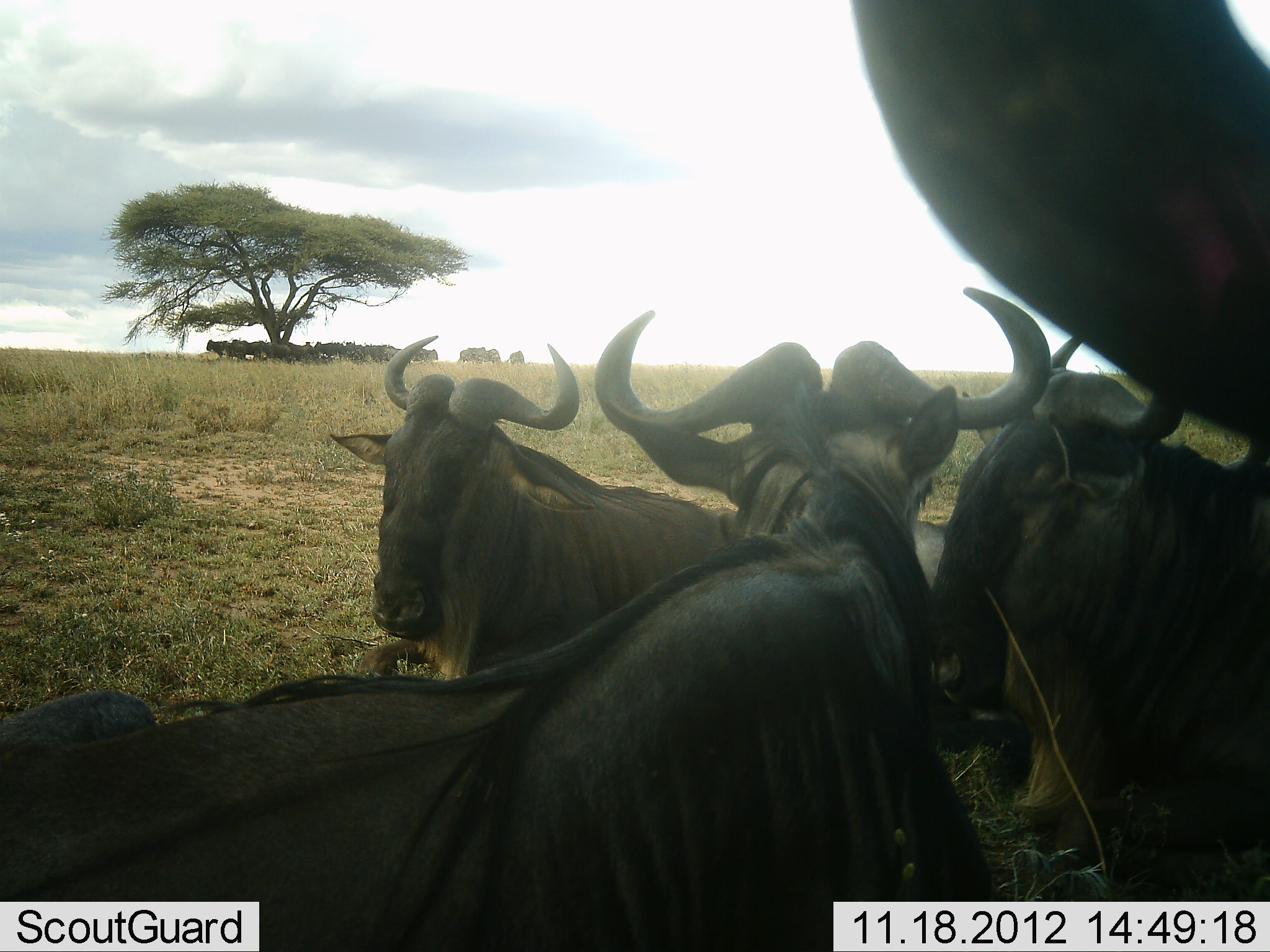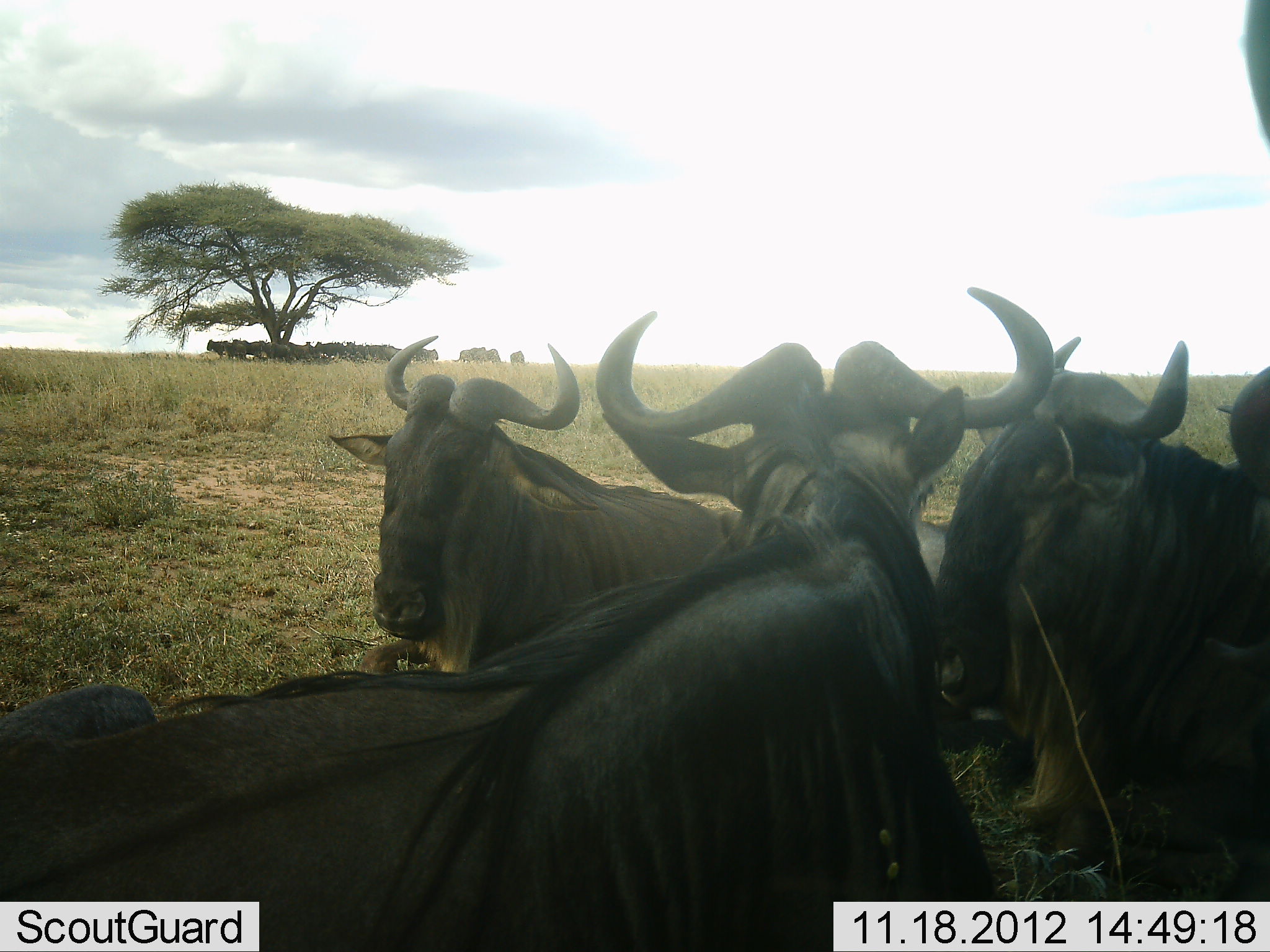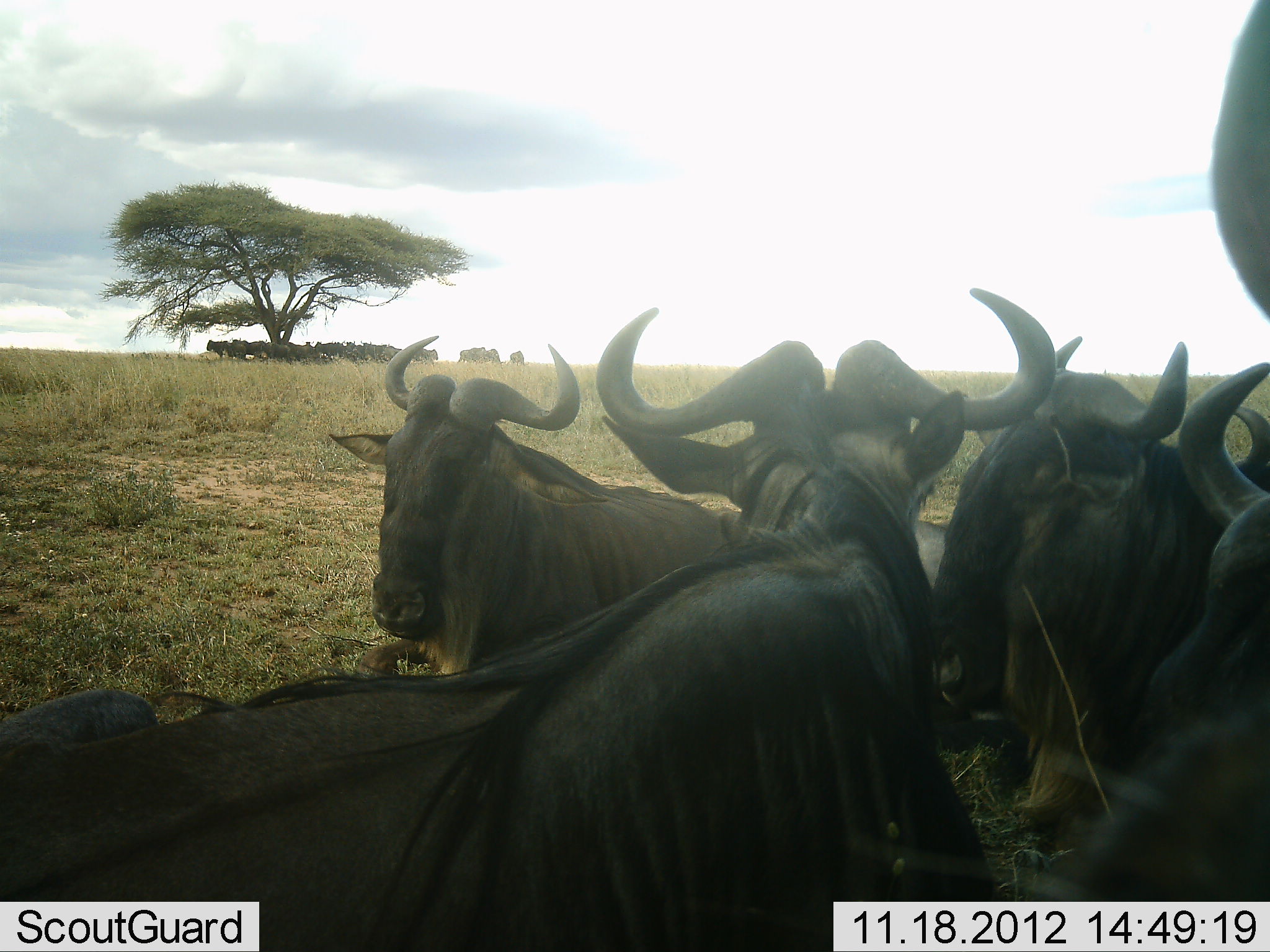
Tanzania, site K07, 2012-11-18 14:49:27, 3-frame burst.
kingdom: Animalia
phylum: Chordata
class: Mammalia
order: Artiodactyla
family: Bovidae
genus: Connochaetes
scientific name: Connochaetes taurinus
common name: blue wildebeest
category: wildebeest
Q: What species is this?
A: Wildebeest (blue wildebeest) (Connochaetes taurinus).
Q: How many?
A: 11-50.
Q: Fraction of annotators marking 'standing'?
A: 50%.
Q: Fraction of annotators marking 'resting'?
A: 60%.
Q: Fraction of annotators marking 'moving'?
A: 20%.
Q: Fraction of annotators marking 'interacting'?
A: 10%.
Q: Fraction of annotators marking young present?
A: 0%.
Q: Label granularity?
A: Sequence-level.